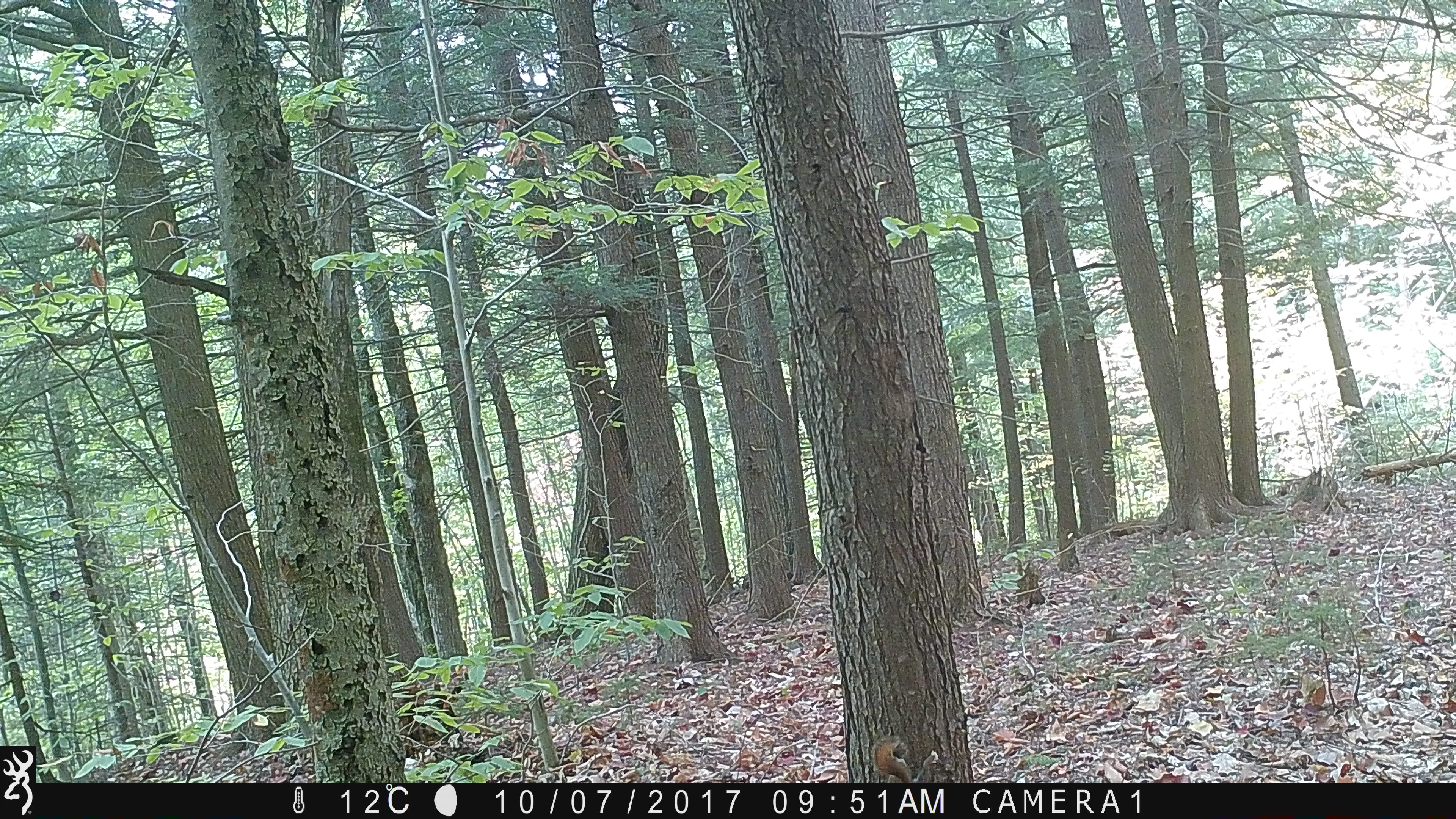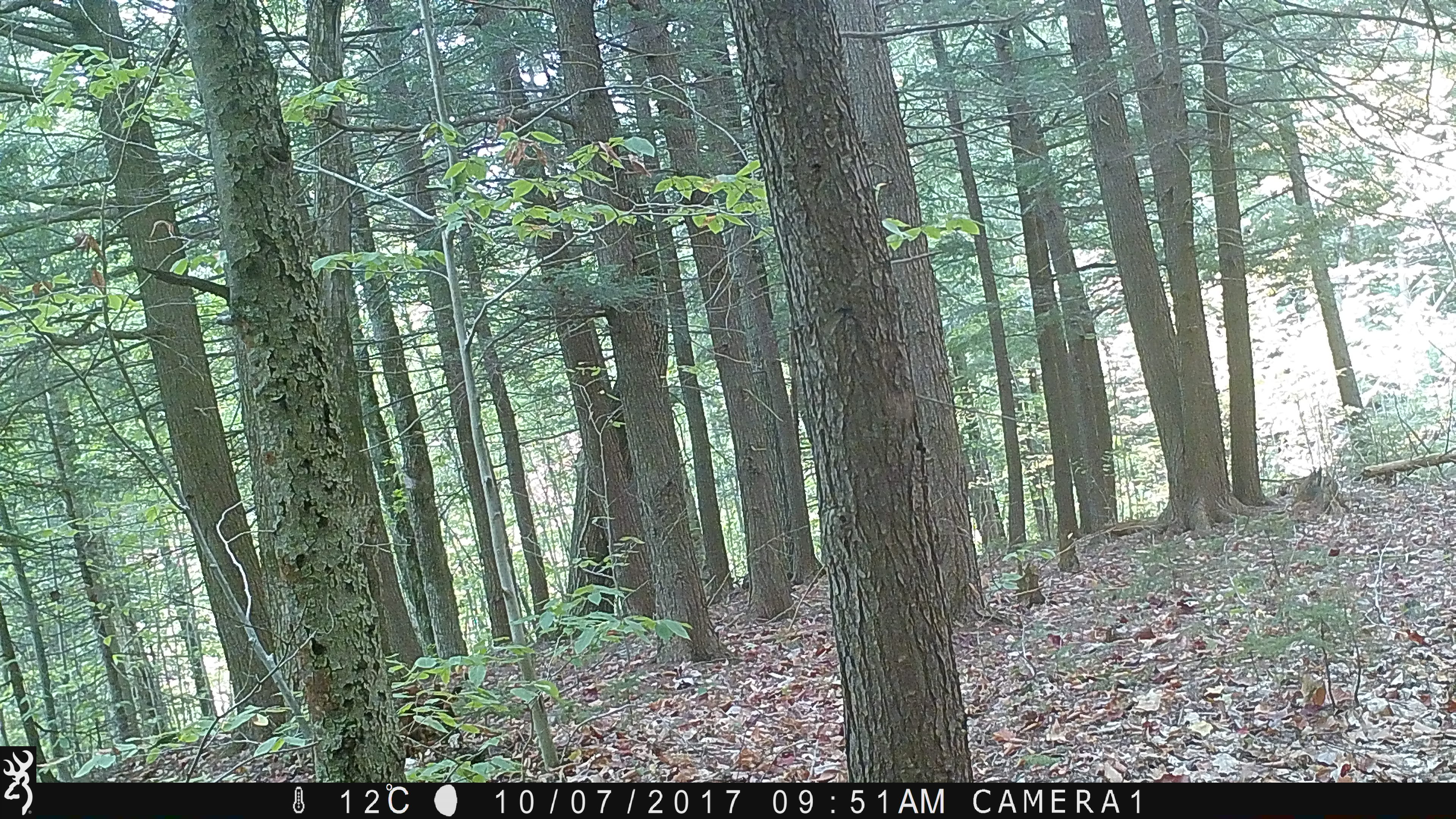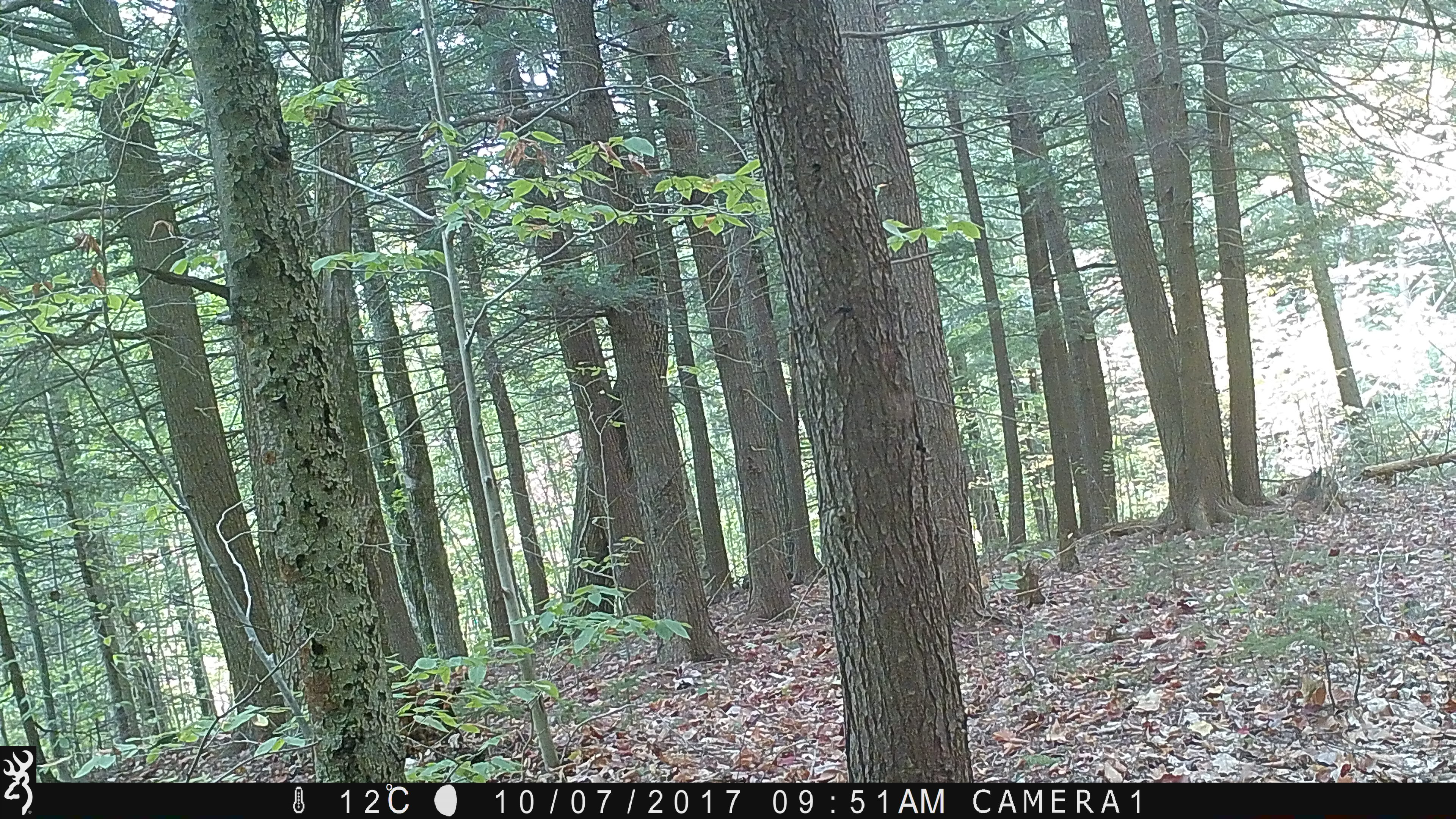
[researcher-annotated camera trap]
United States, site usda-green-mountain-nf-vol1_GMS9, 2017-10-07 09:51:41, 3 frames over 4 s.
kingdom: Animalia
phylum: Chordata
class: Mammalia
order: Rodentia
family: Sciuridae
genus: Tamiasciurus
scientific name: Tamiasciurus hudsonicus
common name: red squirrel